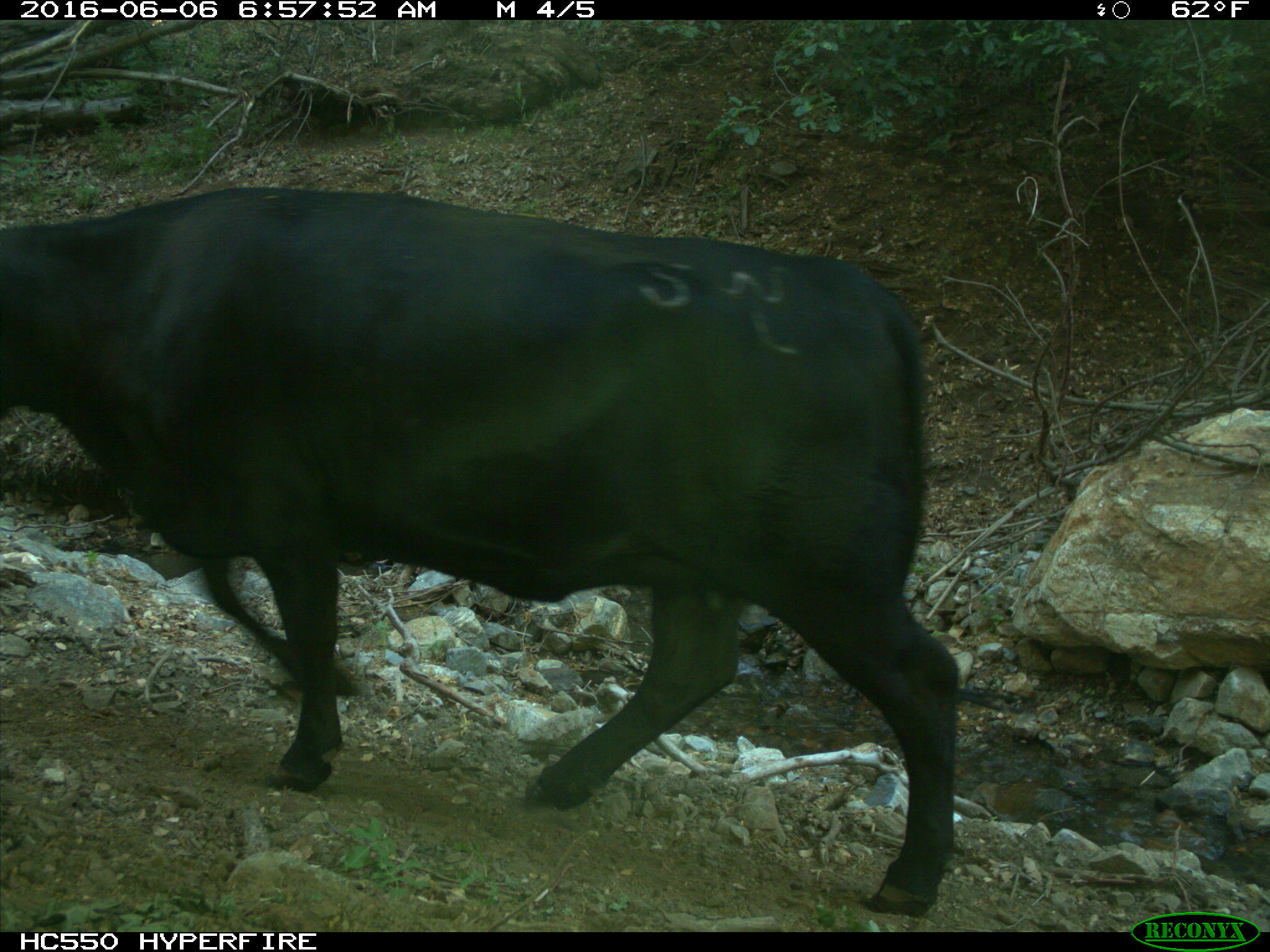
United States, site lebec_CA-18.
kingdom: Animalia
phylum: Chordata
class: Mammalia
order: Artiodactyla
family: Bovidae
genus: Bos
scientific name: Bos taurus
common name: domestic cow